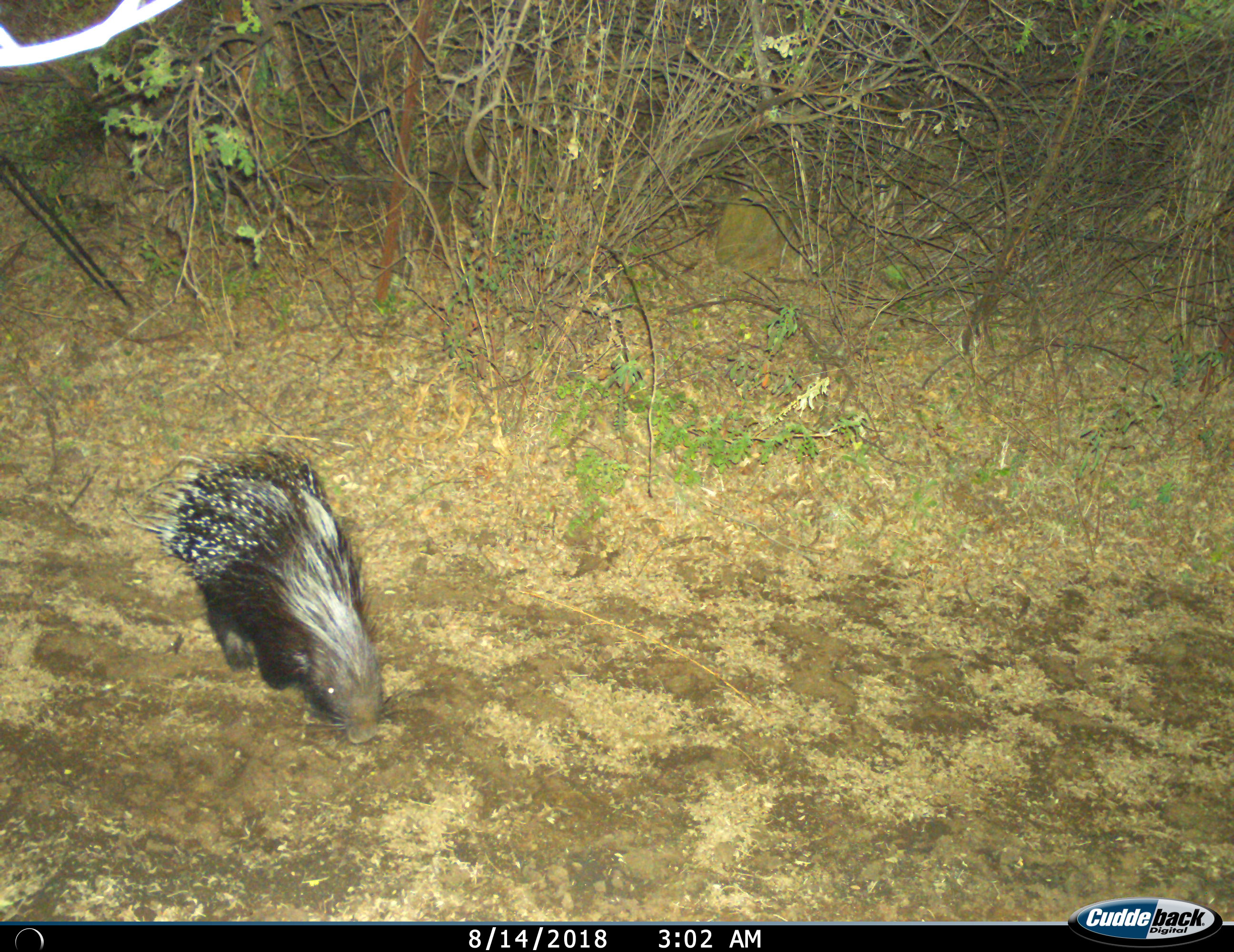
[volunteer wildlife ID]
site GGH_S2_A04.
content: unidentified animal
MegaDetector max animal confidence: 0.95